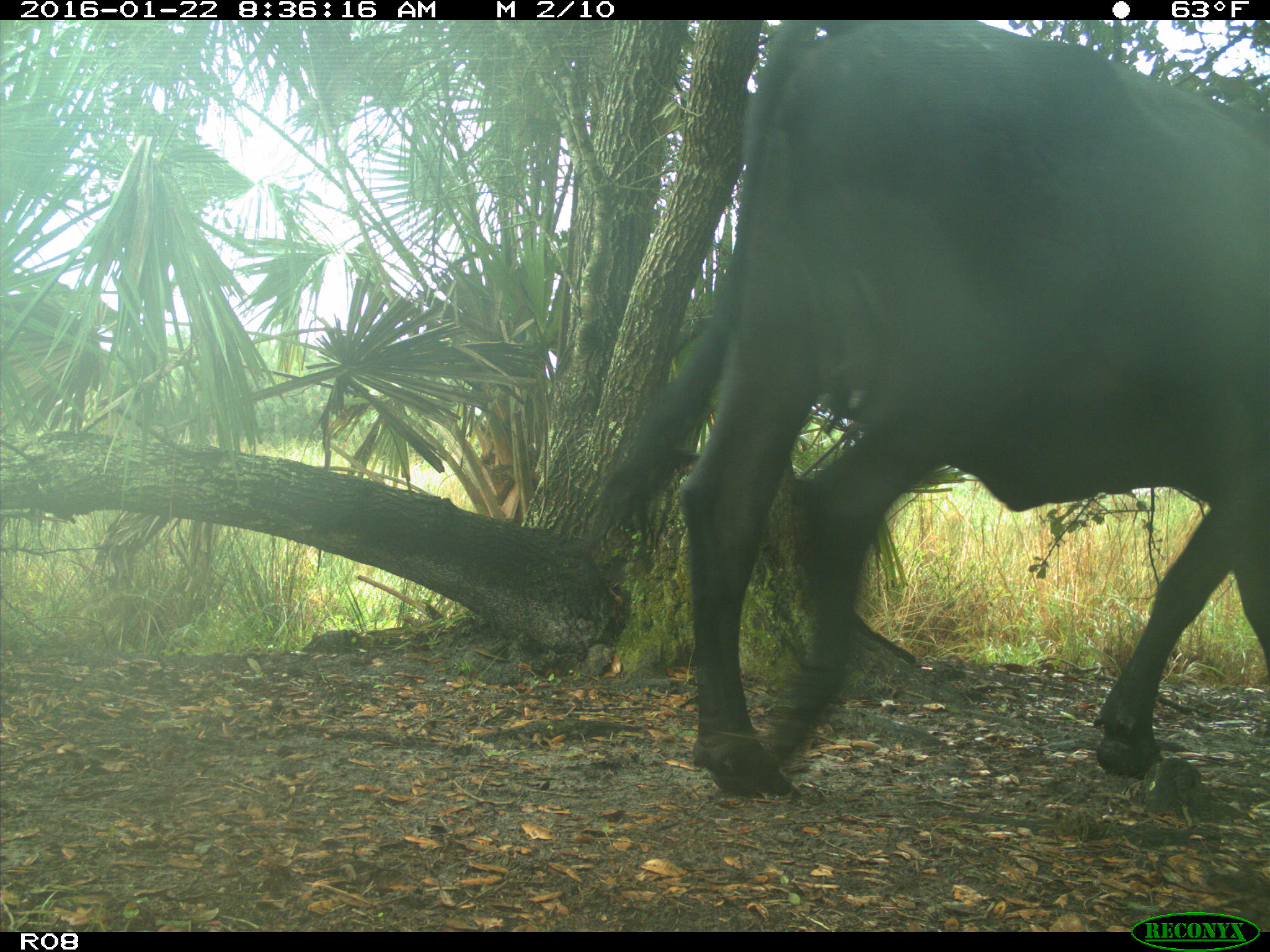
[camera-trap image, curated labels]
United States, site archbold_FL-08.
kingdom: Animalia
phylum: Chordata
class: Mammalia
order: Artiodactyla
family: Bovidae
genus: Bos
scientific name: Bos taurus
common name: domestic cow